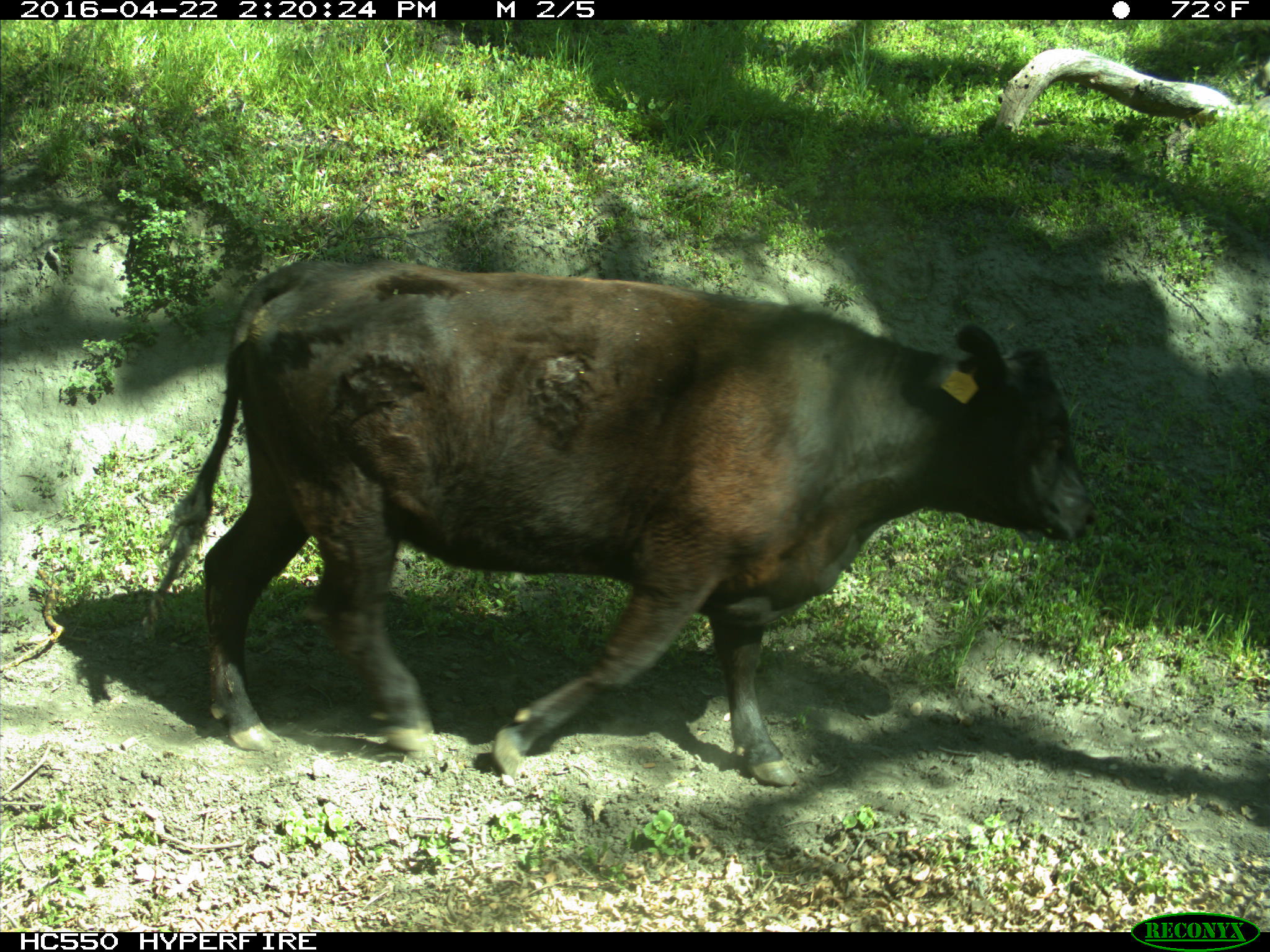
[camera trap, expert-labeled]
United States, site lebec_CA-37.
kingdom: Animalia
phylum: Chordata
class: Mammalia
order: Artiodactyla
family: Bovidae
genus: Bos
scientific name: Bos taurus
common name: domestic cow